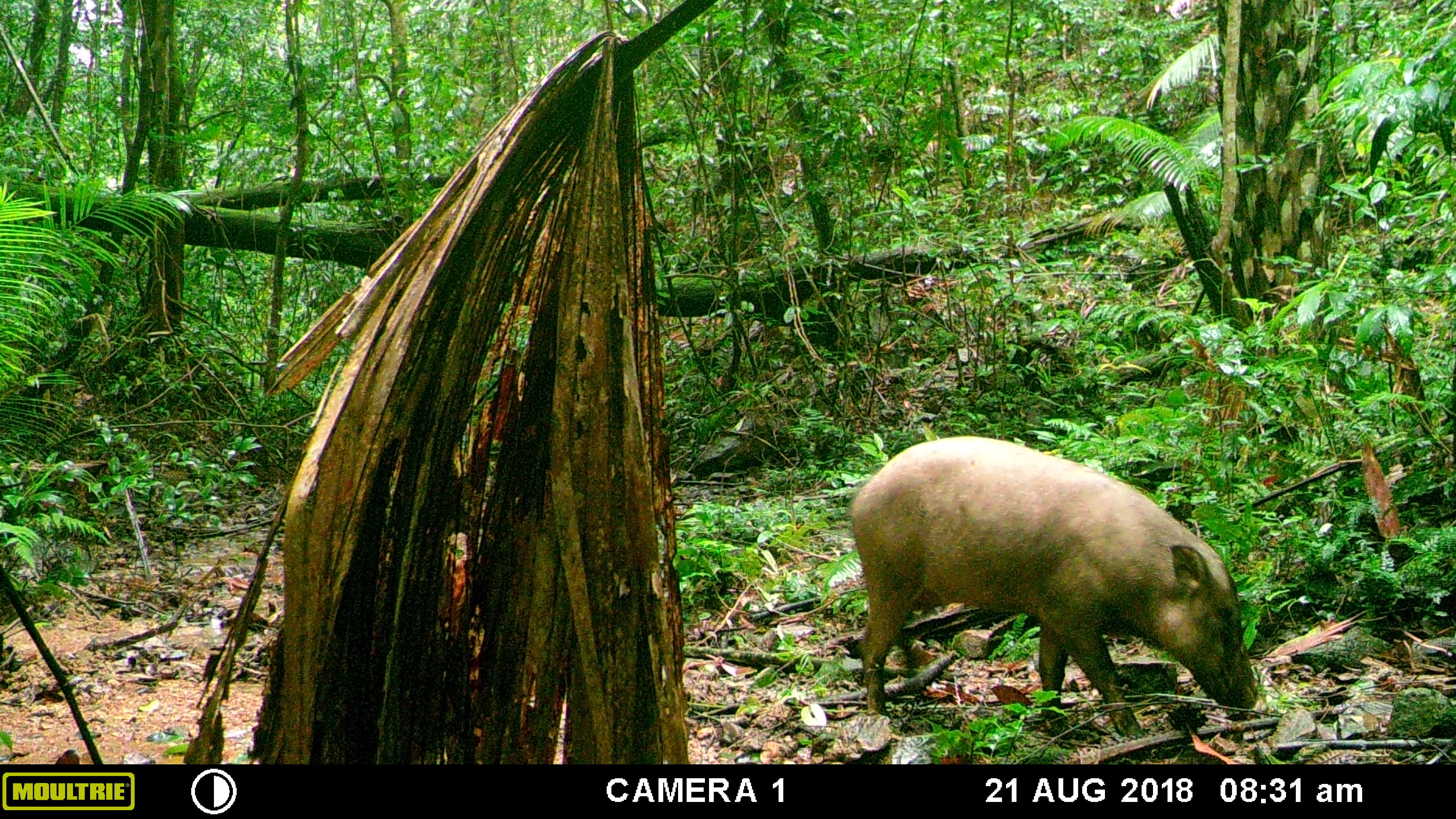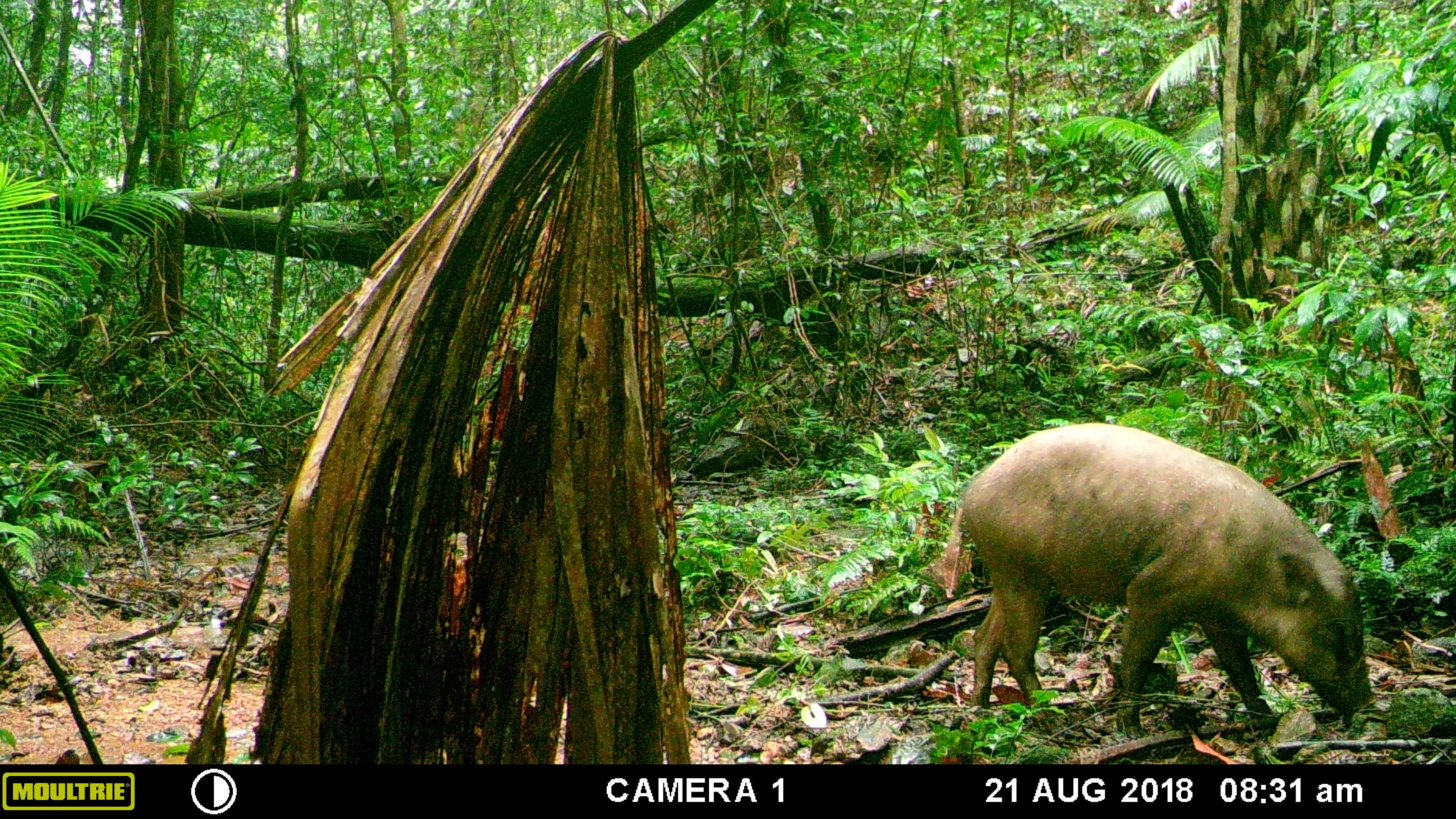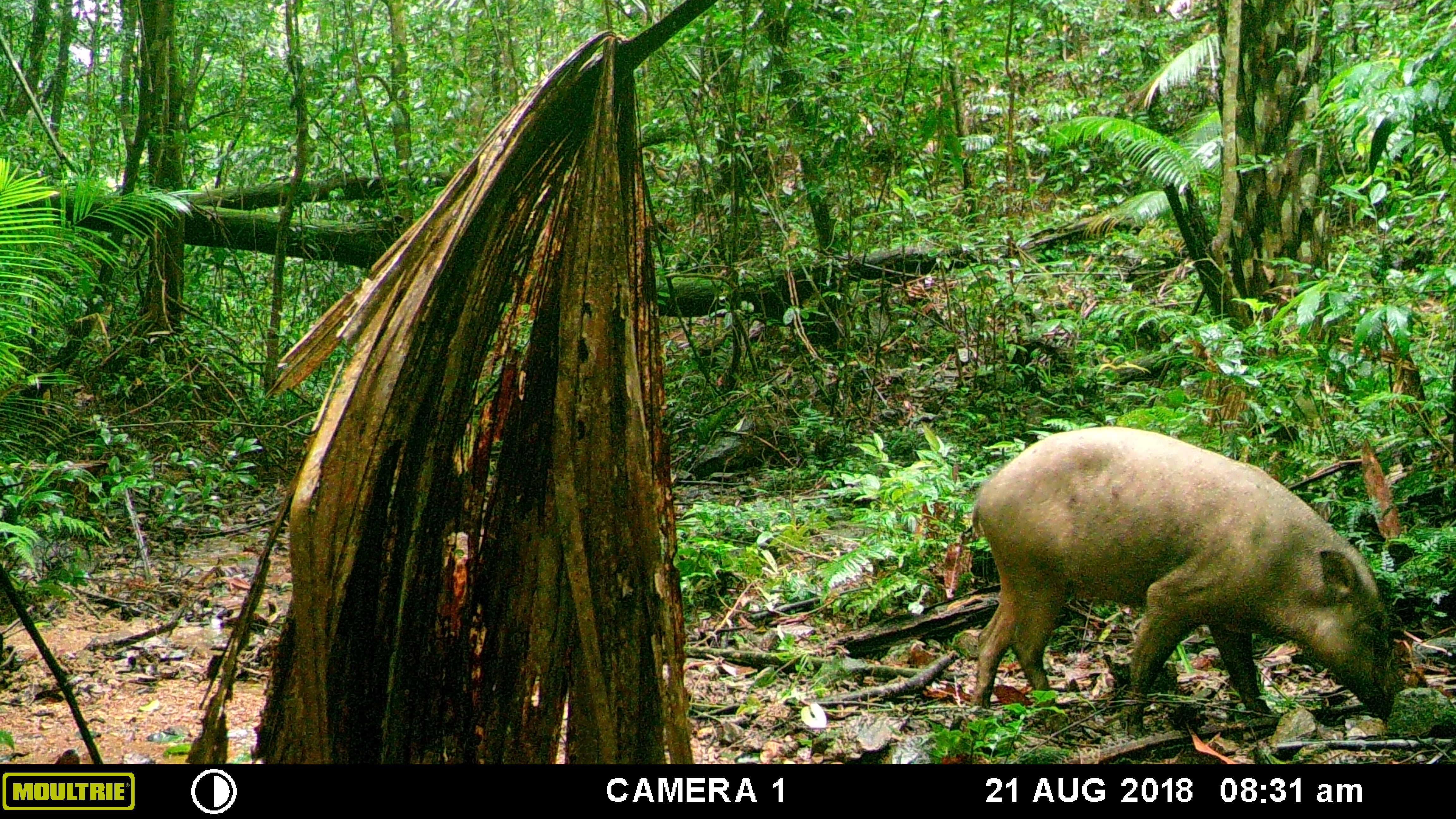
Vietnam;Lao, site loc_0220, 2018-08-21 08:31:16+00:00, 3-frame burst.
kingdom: Animalia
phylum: Chordata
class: Mammalia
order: Artiodactyla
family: Suidae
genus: Sus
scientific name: Sus scrofa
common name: eurasian wild pig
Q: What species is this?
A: Eurasian wild pig (Sus scrofa).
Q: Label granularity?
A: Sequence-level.